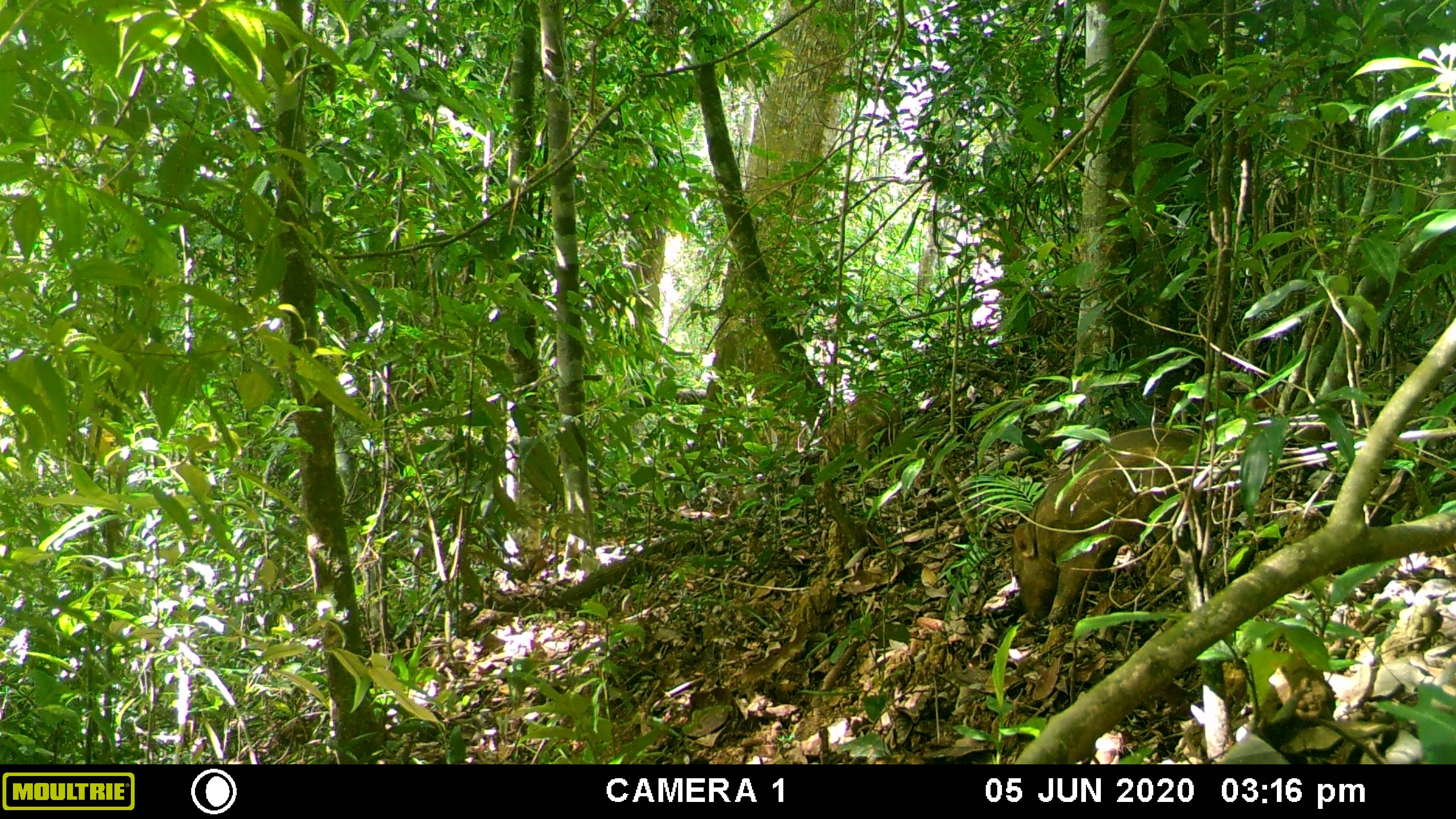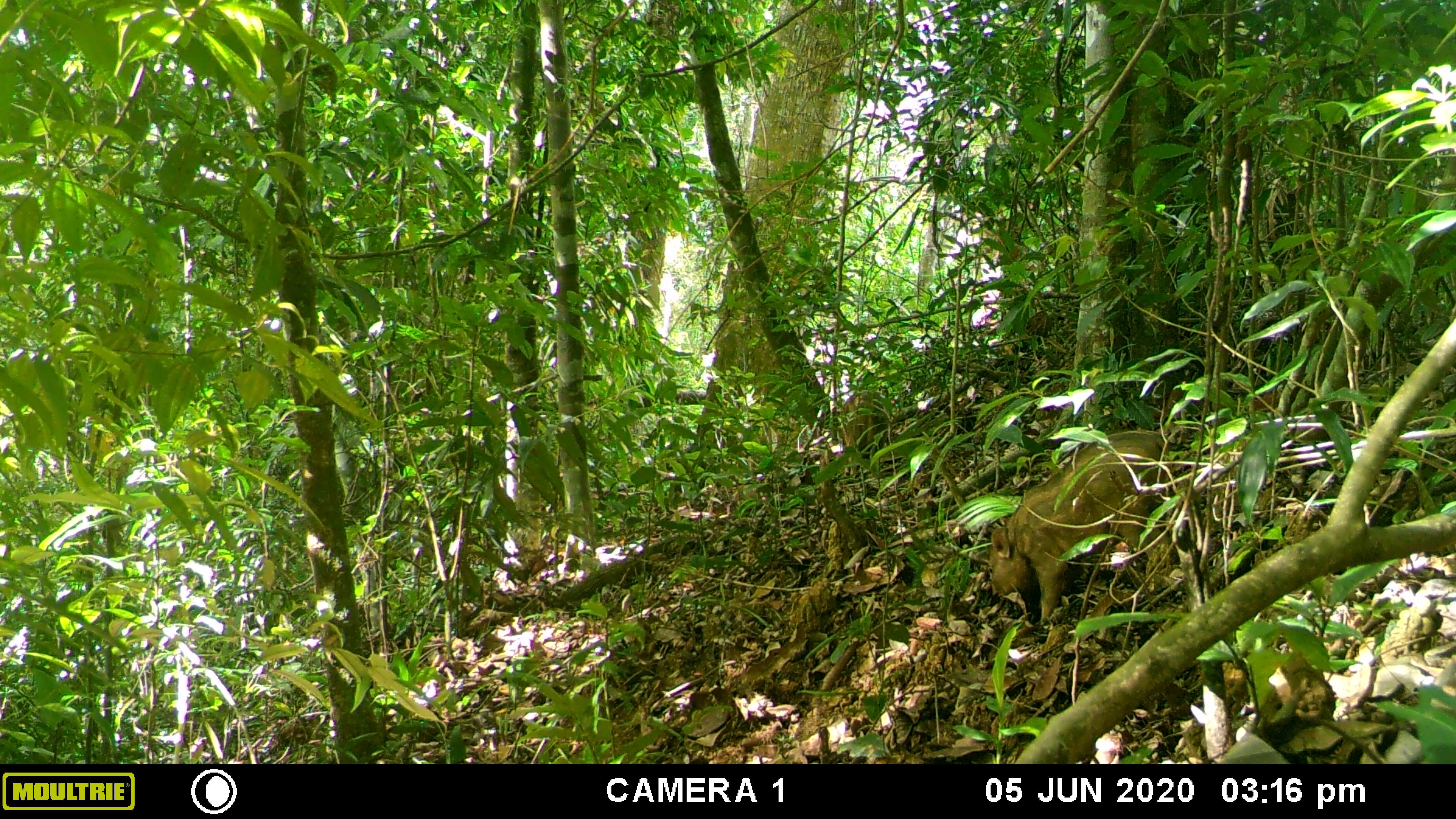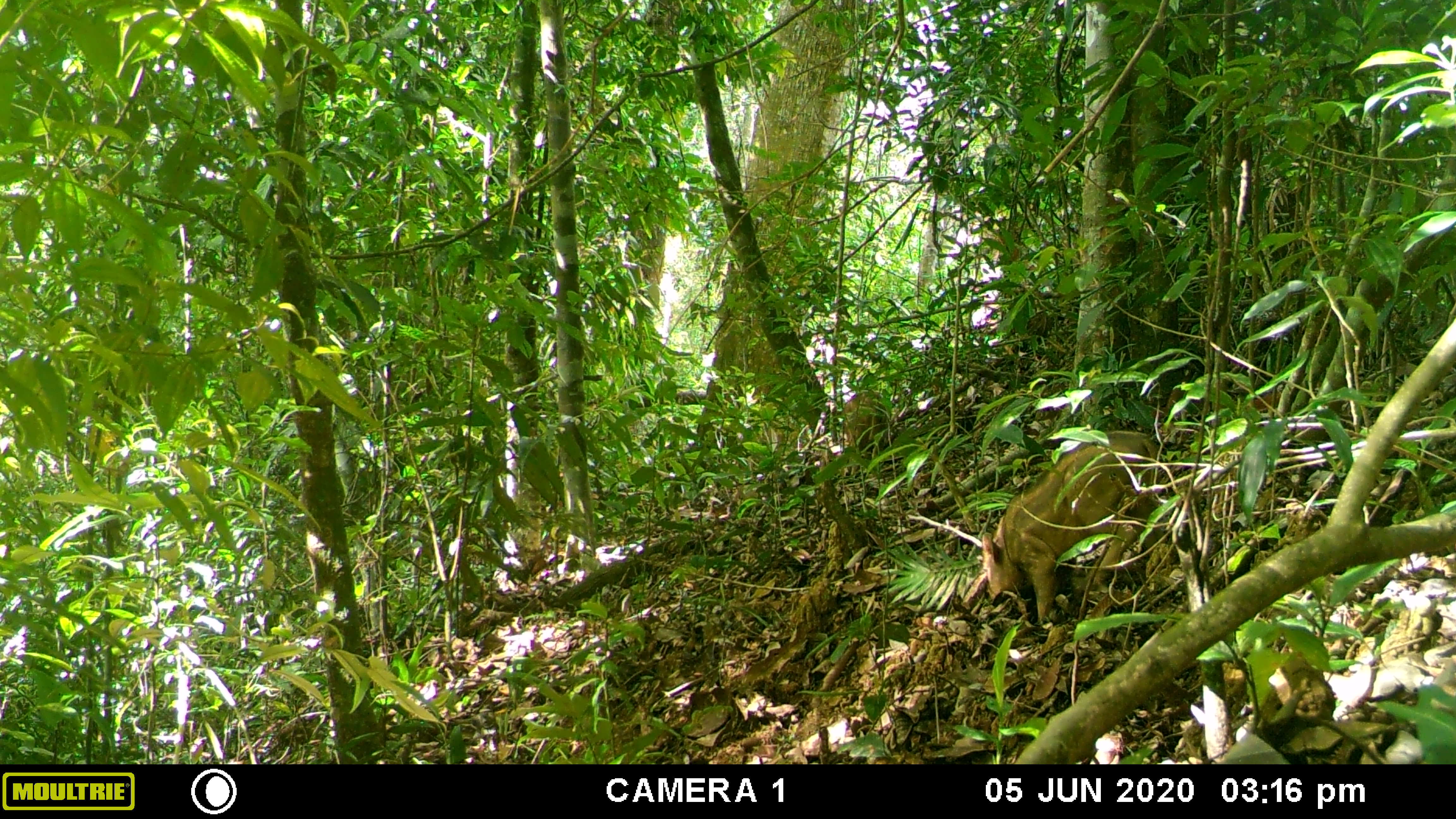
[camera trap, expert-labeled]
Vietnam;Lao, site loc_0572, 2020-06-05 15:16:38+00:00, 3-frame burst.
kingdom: Animalia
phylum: Chordata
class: Mammalia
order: Artiodactyla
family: Suidae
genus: Sus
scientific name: Sus scrofa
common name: eurasian wild pig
Eurasian wild pig (Sus scrofa). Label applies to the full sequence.